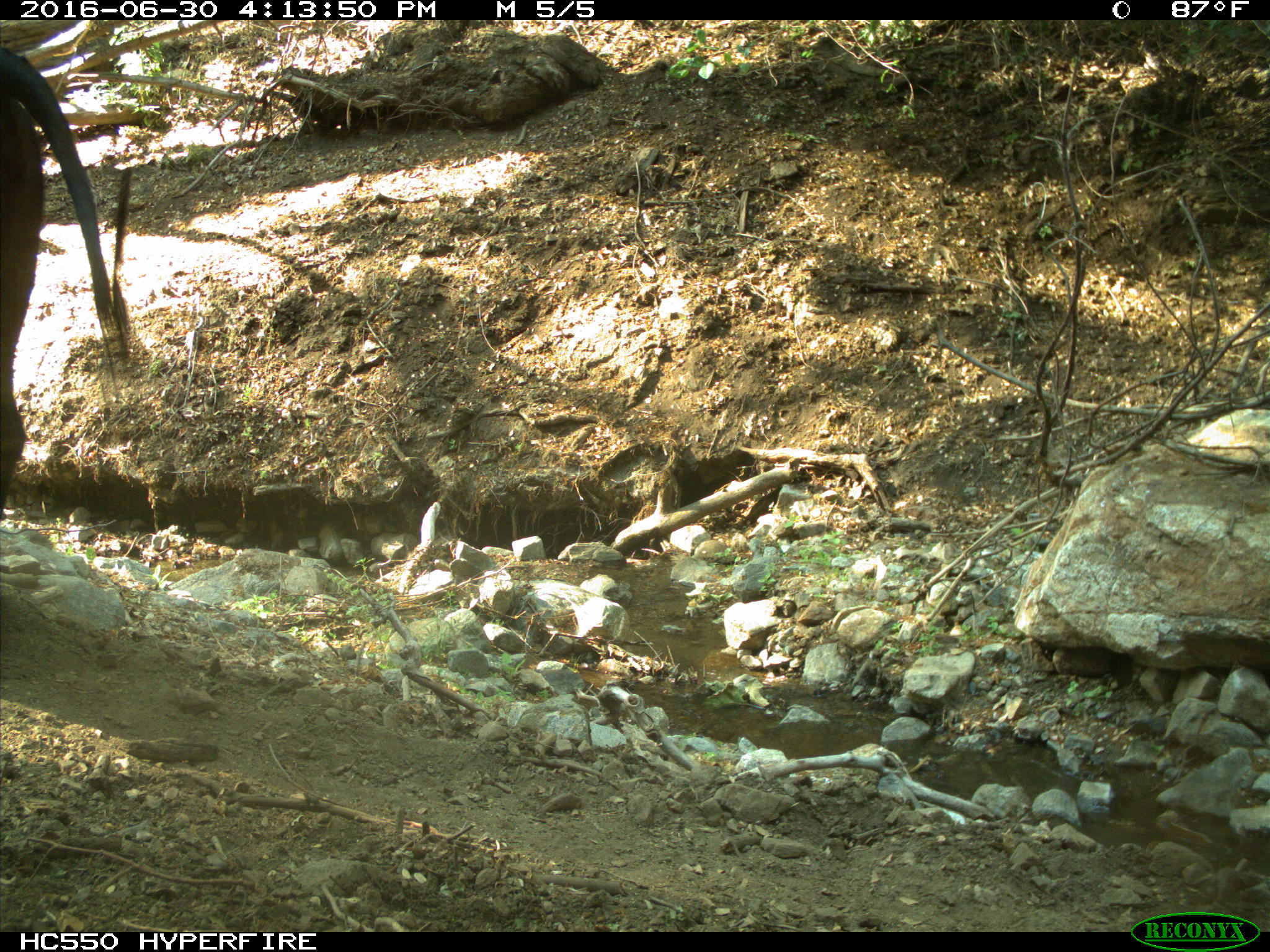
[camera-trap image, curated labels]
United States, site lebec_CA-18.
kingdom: Animalia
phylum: Chordata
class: Mammalia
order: Artiodactyla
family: Bovidae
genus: Bos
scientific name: Bos taurus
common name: domestic cow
Bos taurus (domestic cow).